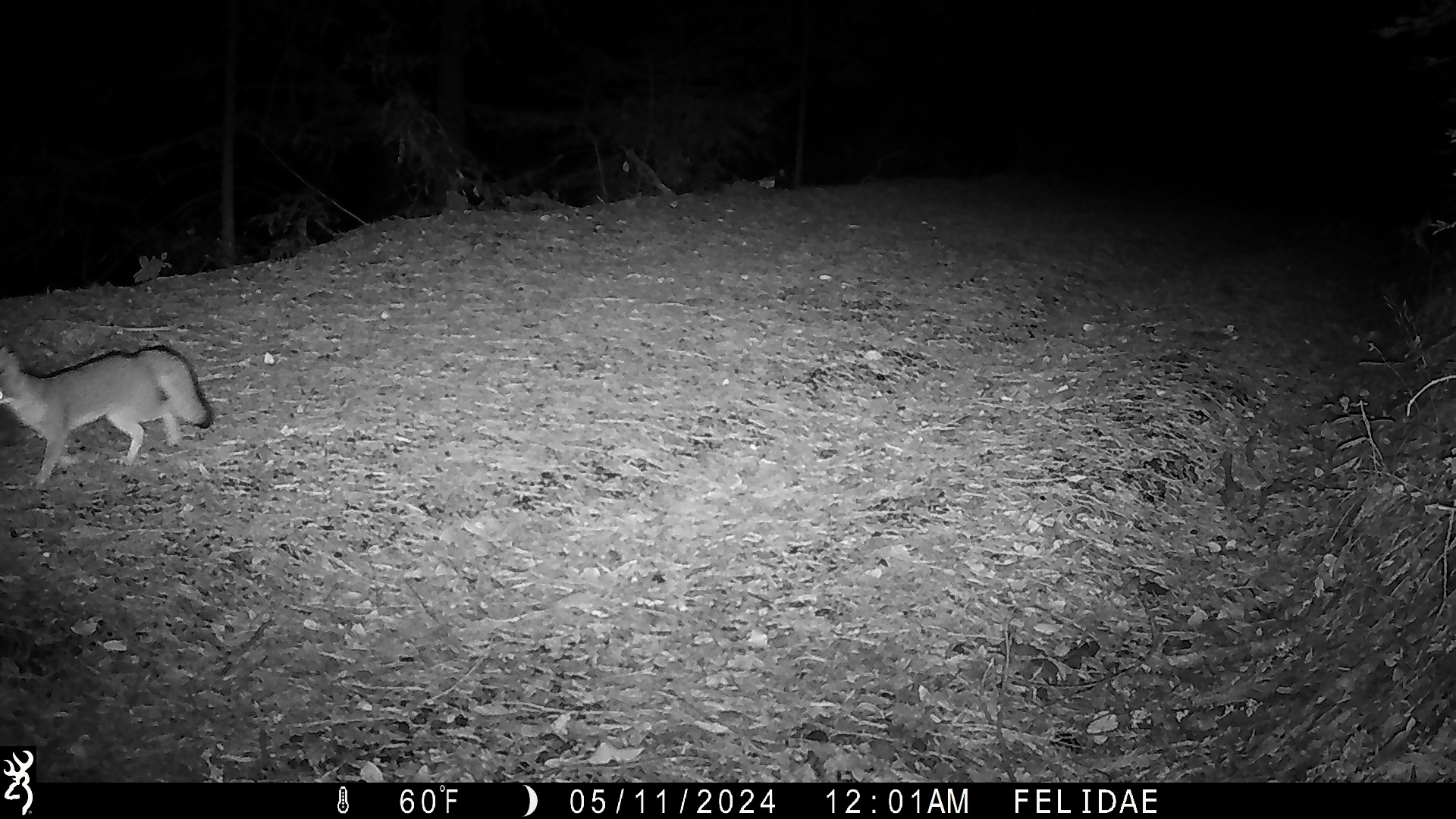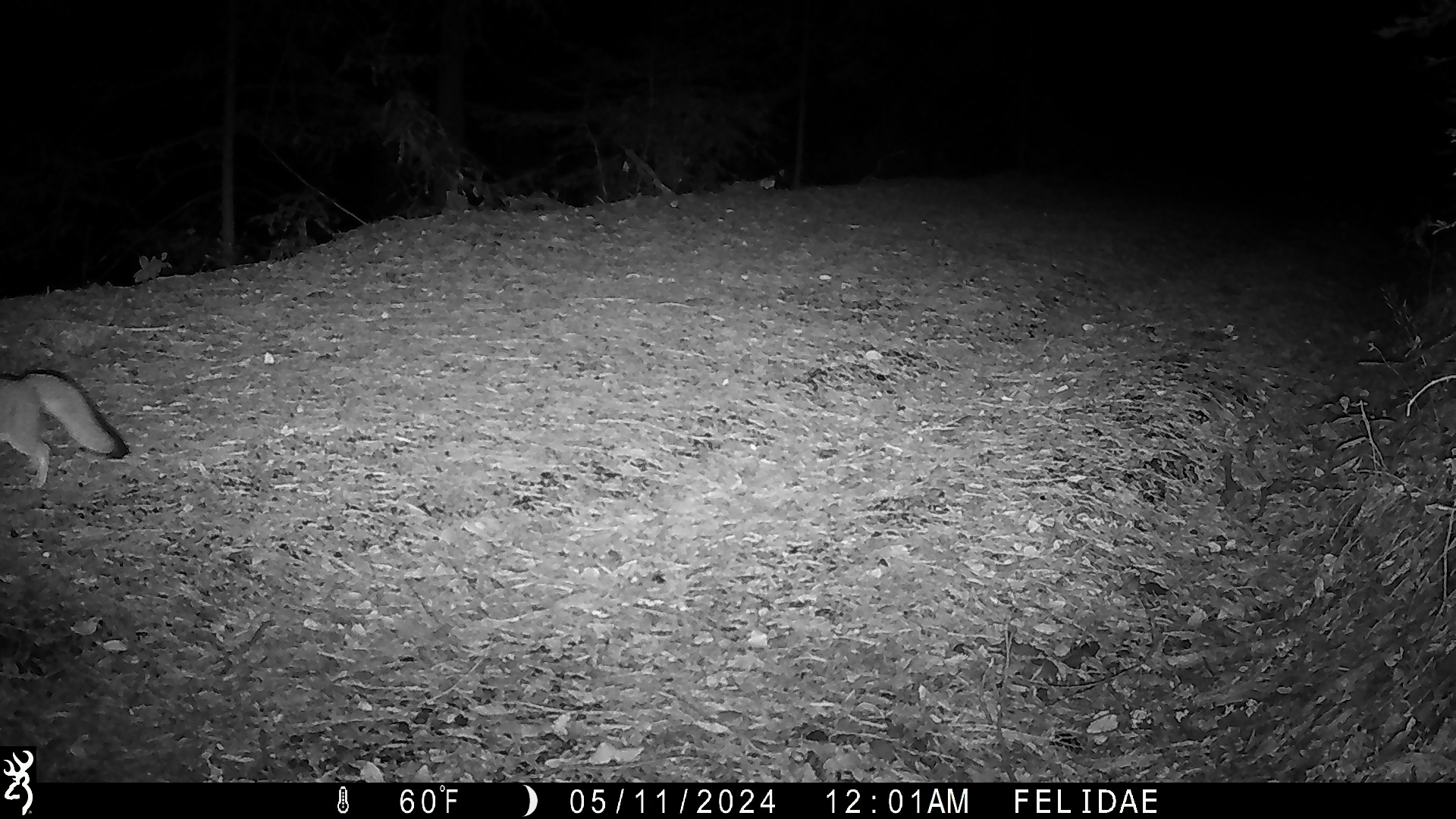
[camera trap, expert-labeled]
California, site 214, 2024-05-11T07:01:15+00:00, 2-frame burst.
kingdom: Animalia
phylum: Chordata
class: Mammalia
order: Carnivora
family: Canidae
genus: Urocyon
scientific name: Urocyon cinereoargenteus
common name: gray fox